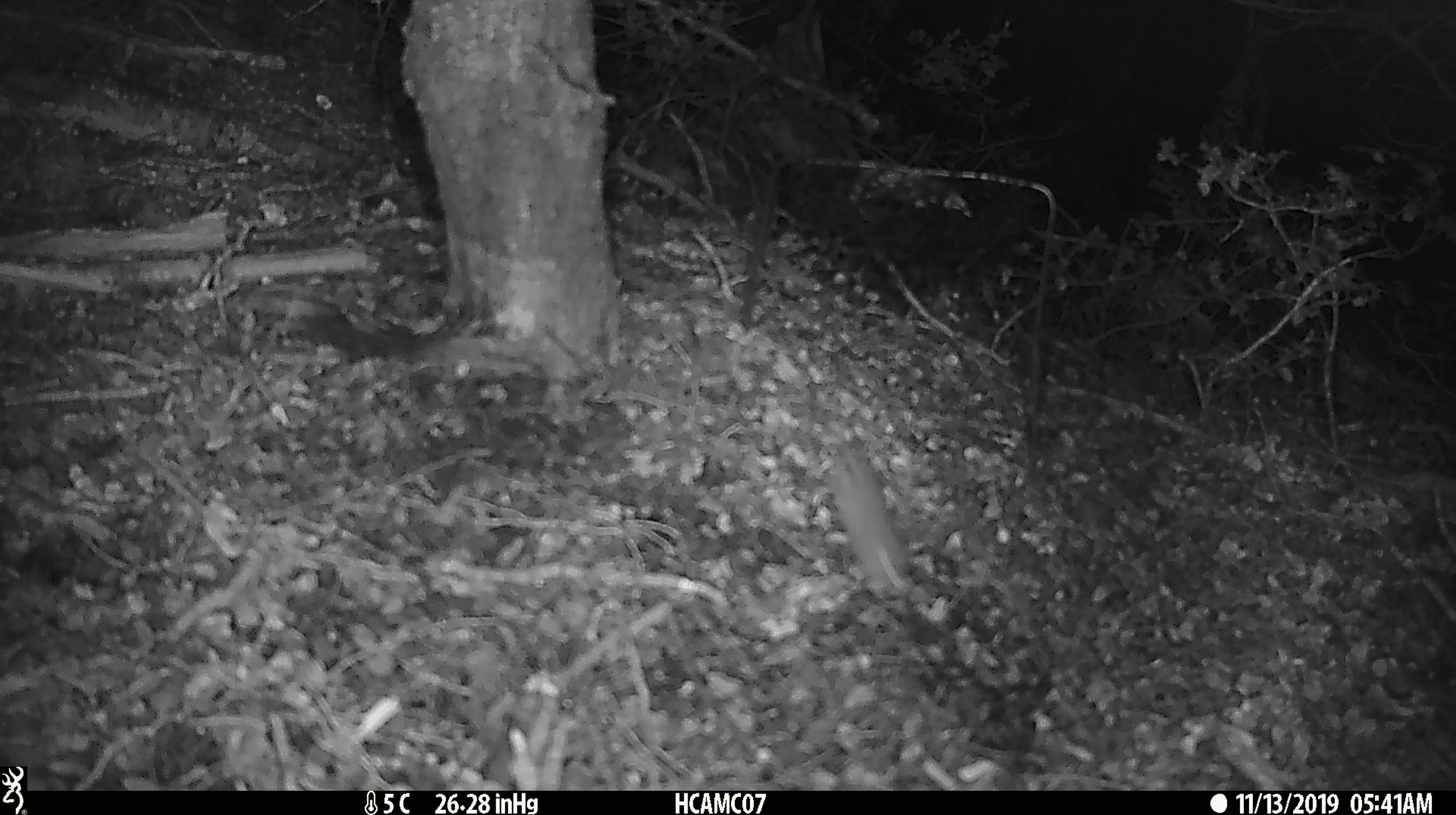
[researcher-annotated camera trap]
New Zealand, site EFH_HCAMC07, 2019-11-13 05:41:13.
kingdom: Animalia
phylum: Chordata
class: Mammalia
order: Rodentia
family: Muridae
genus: Mus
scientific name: Mus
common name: mouse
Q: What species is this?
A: Mouse (Mus).